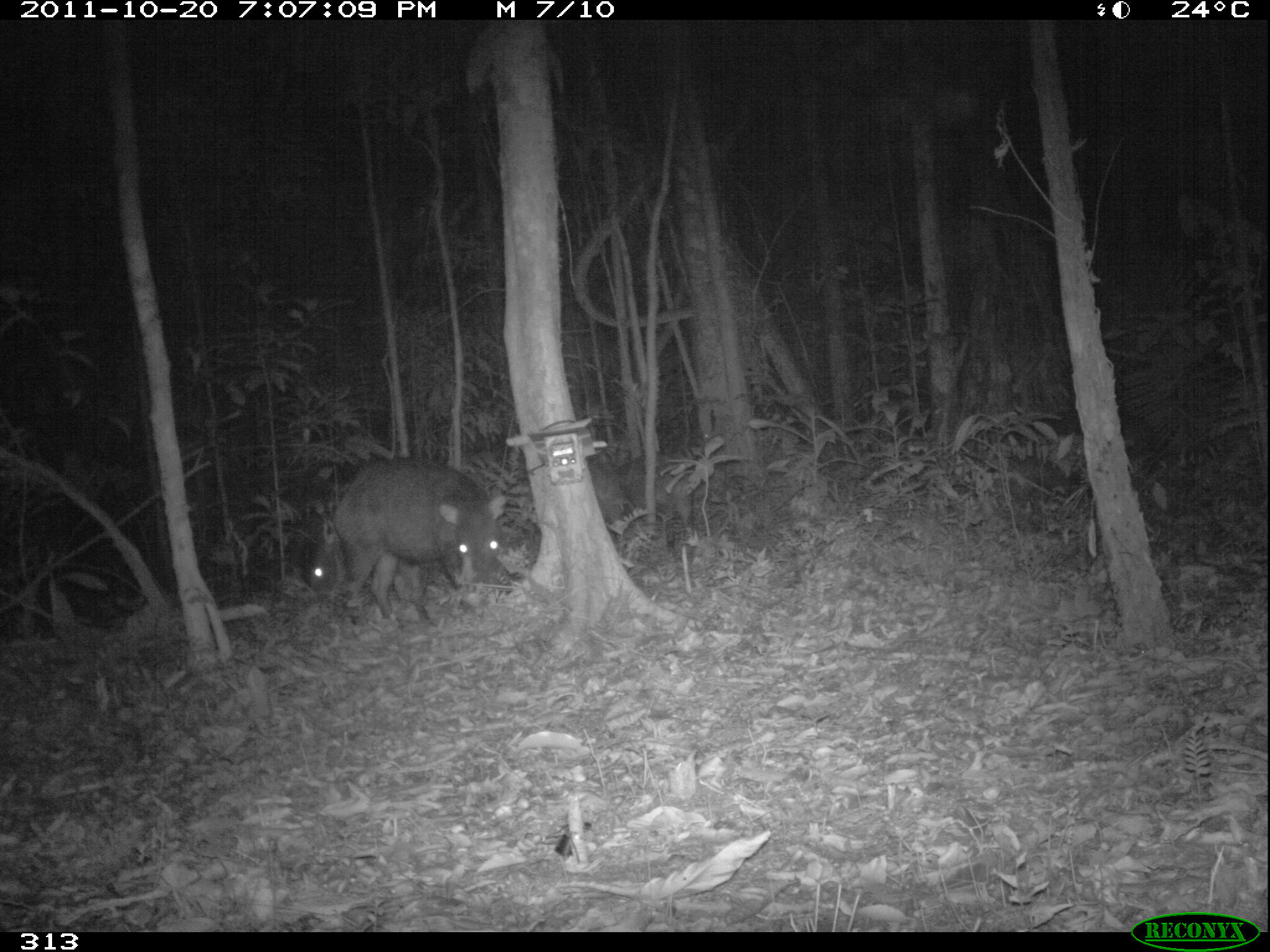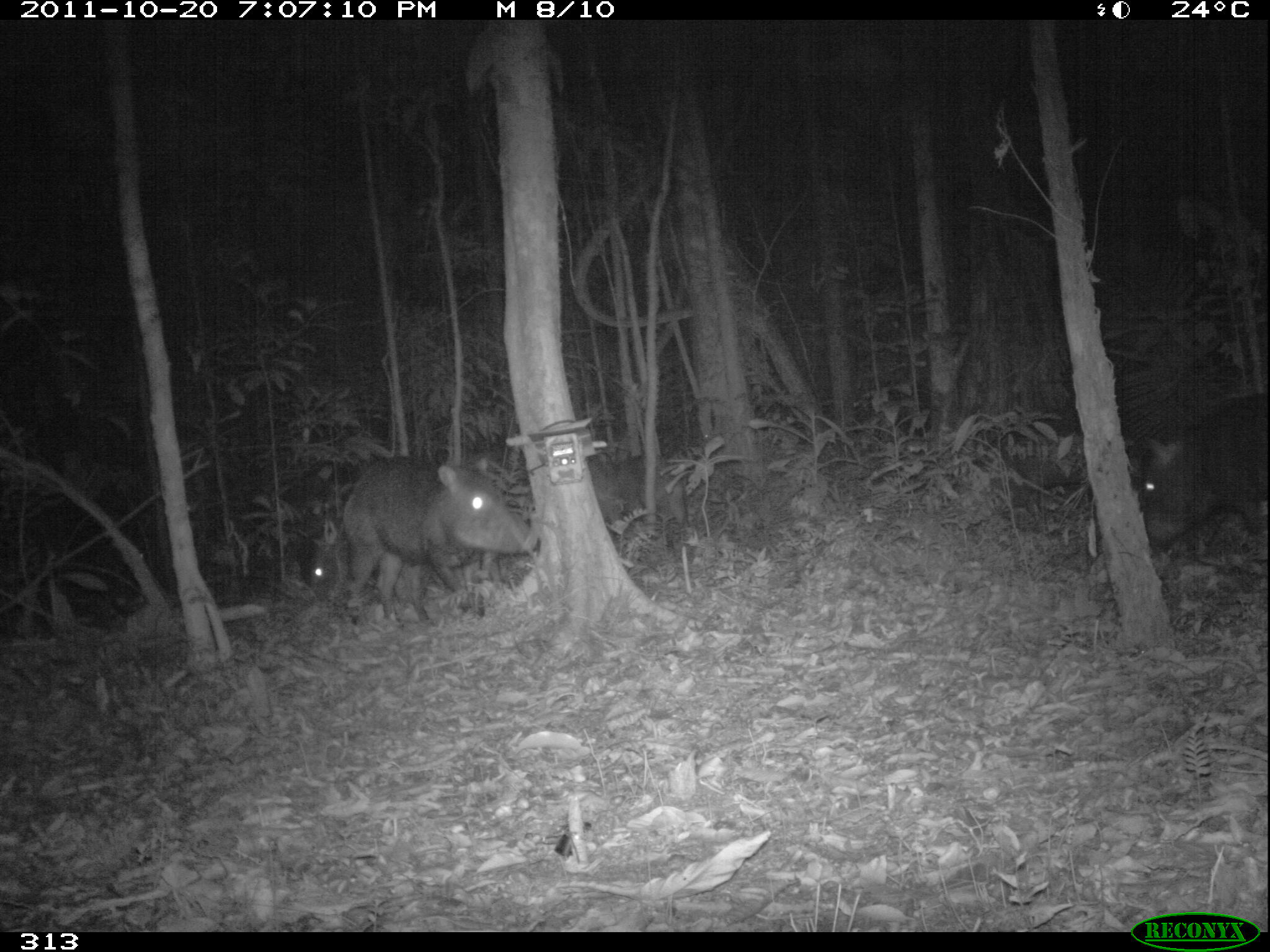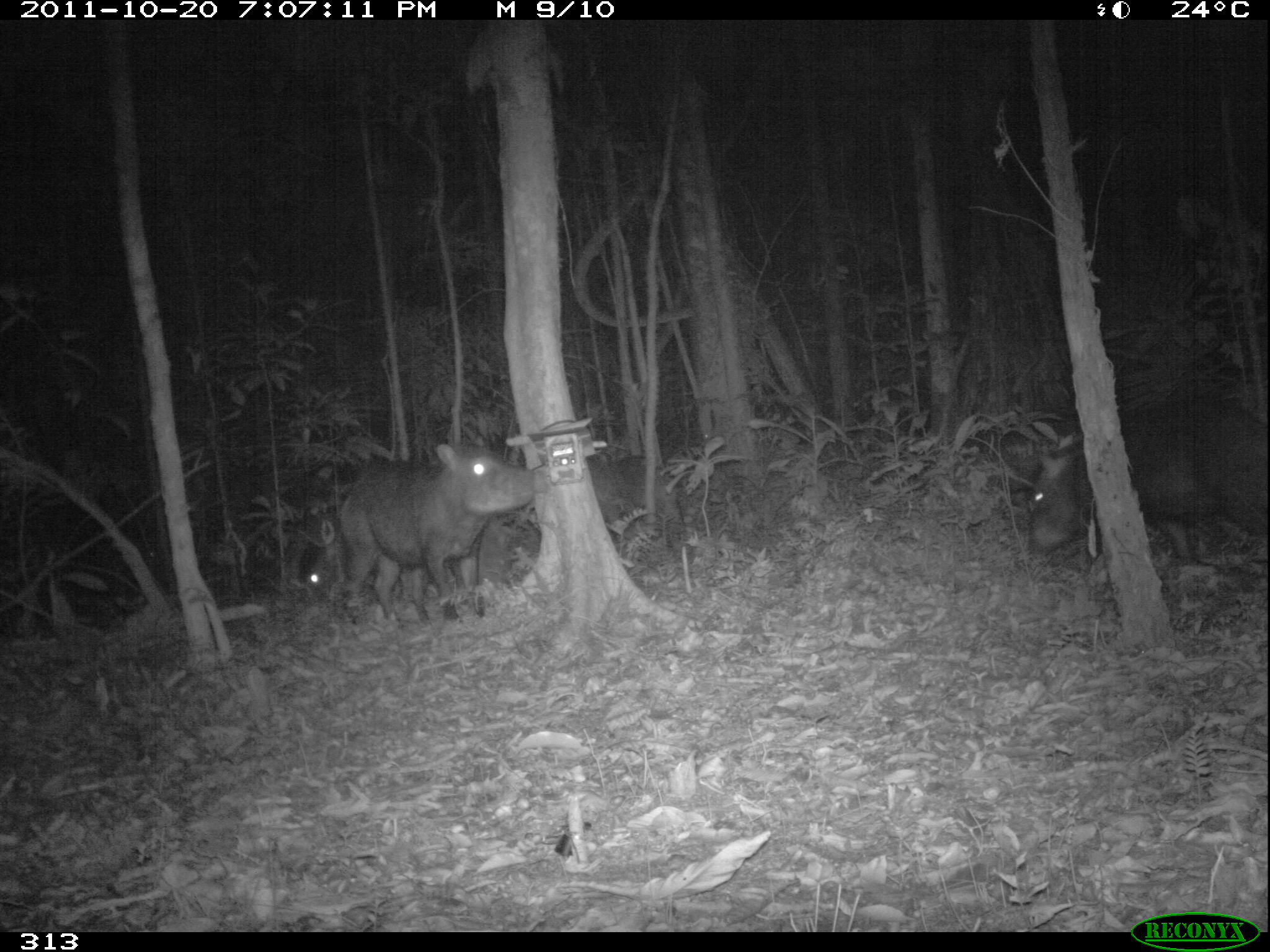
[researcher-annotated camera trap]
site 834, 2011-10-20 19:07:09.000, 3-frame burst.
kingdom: Animalia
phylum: Chordata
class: Mammalia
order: Artiodactyla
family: Tayassuidae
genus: Tayassu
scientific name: Tayassu pecari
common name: white-lipped peccary